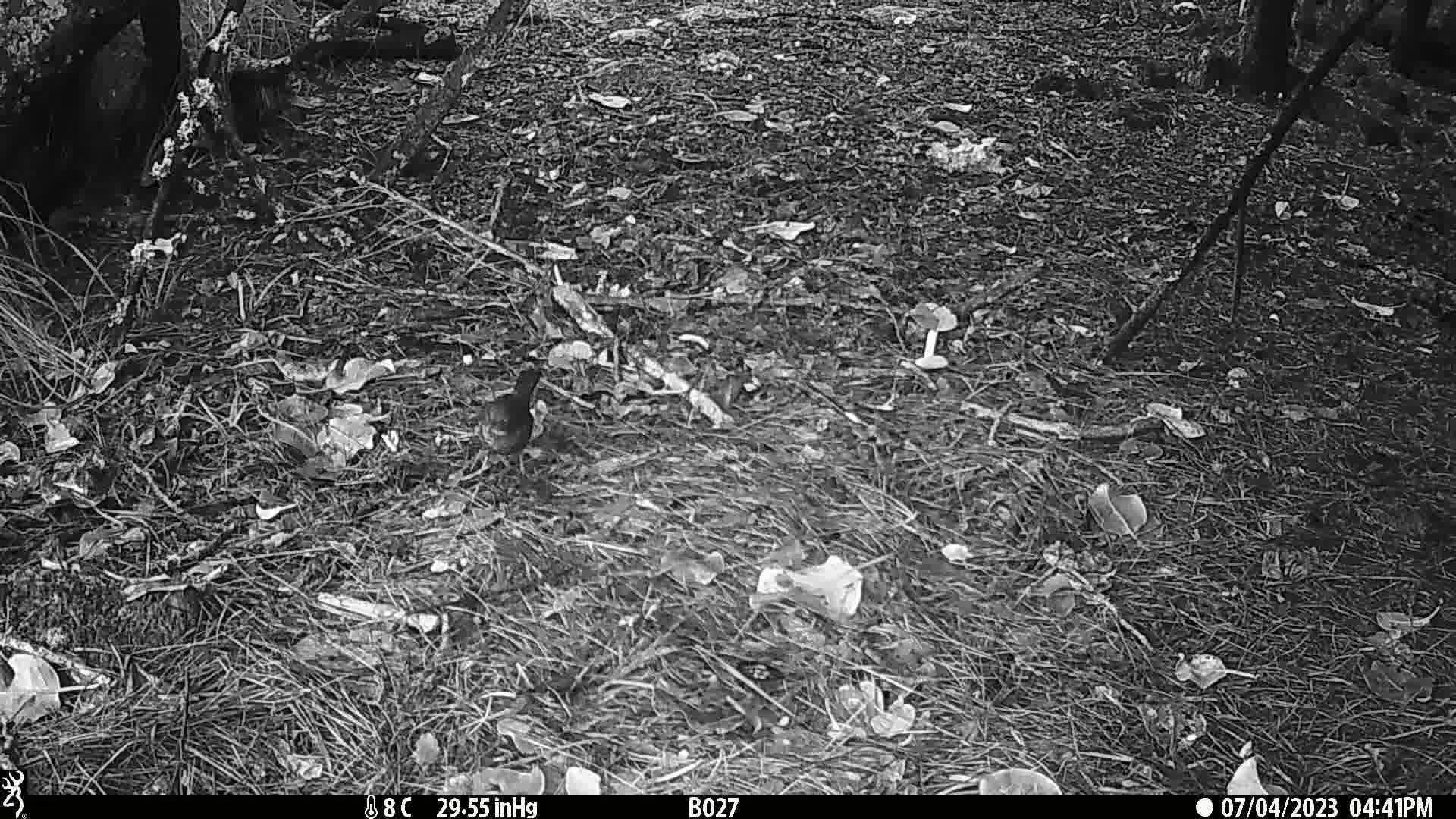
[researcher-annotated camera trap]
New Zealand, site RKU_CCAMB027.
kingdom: Animalia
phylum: Chordata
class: Aves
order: Passeriformes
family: Turdidae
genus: Turdus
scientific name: Turdus merula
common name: eurasian blackbird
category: blackbird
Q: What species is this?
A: Blackbird (eurasian blackbird) (Turdus merula).